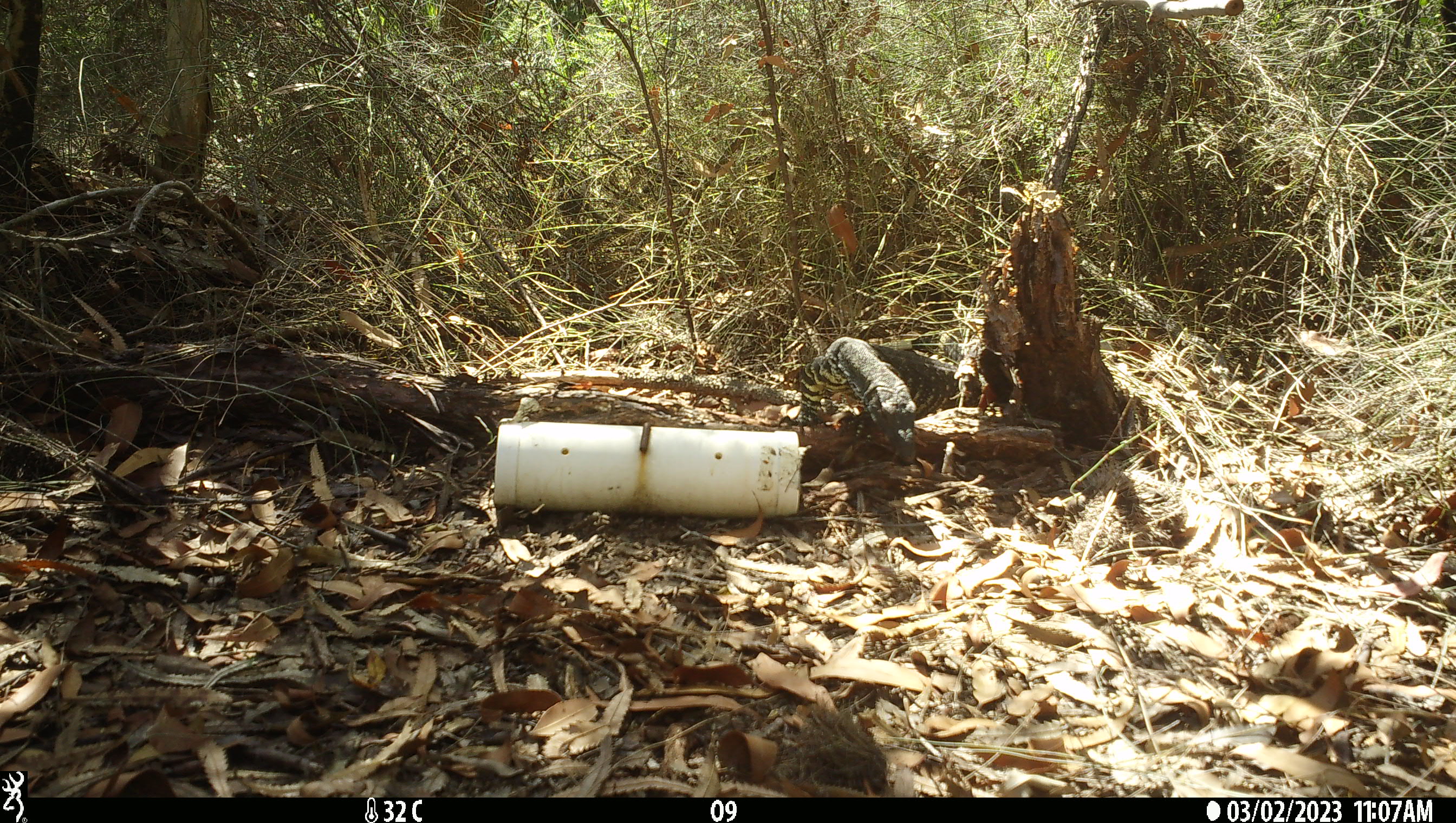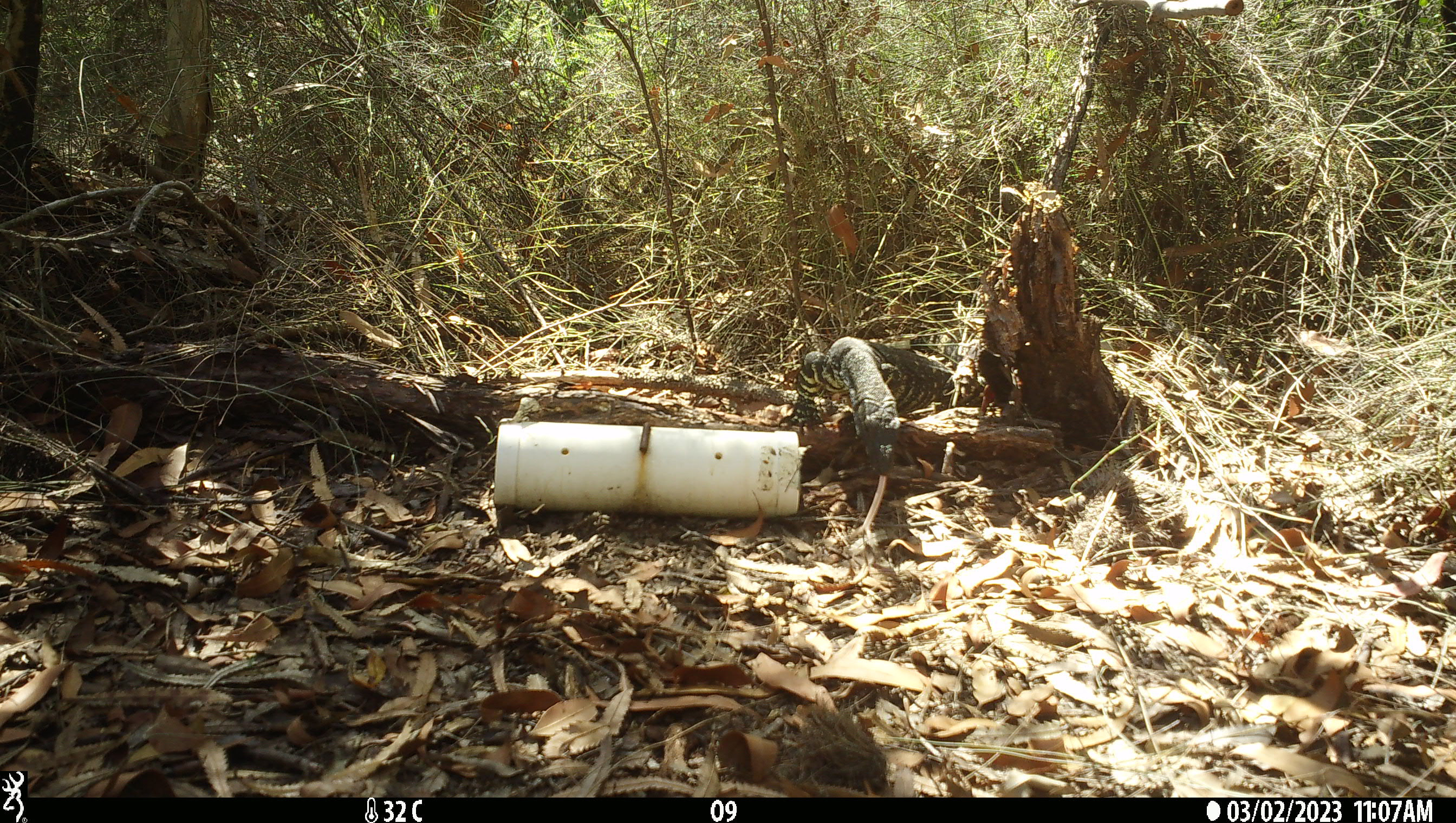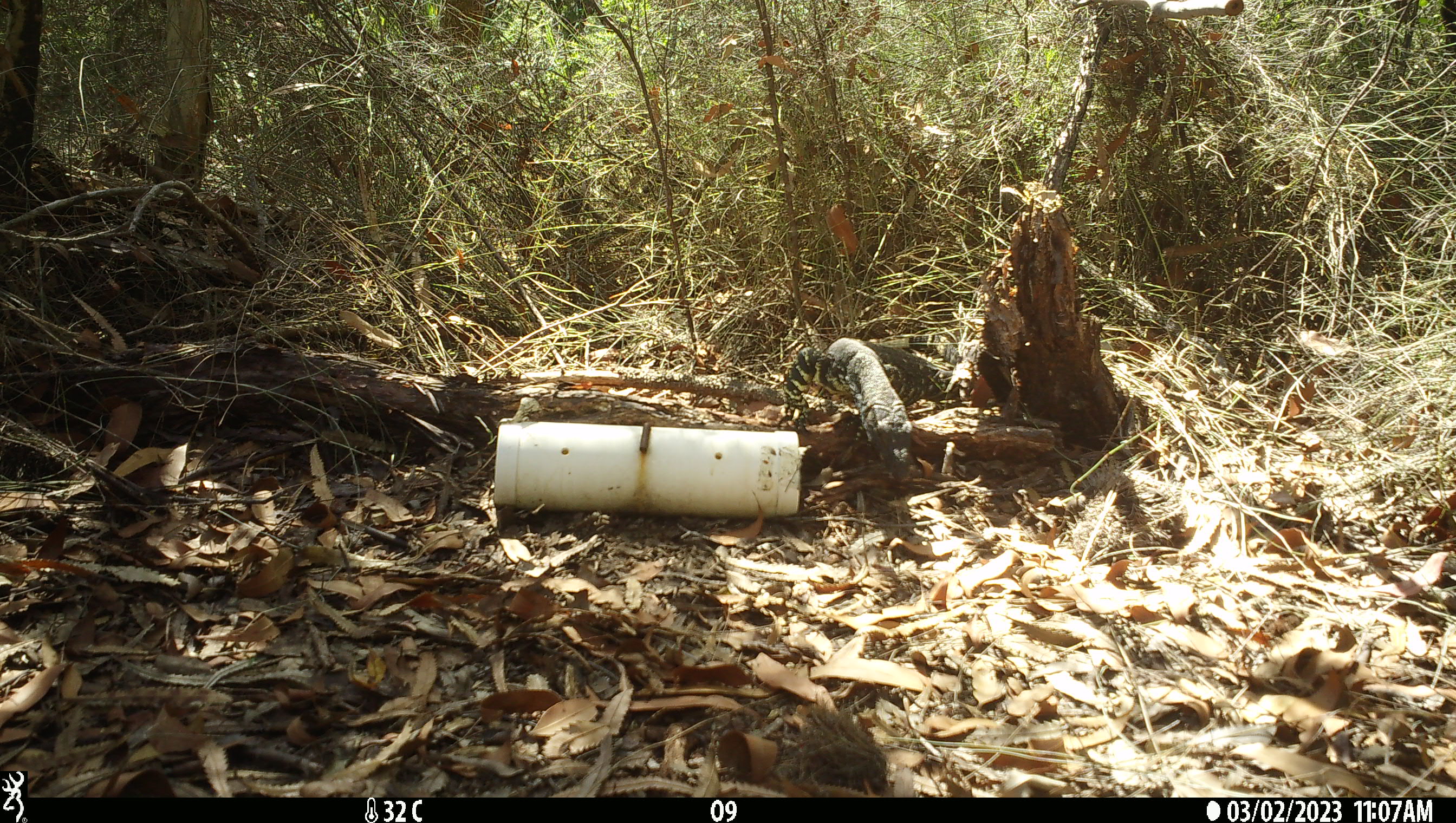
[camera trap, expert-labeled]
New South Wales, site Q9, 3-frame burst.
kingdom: Animalia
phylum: Chordata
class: Reptilia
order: Squamata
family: Varanidae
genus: Varanus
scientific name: Varanus varius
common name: lace monitor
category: goanna